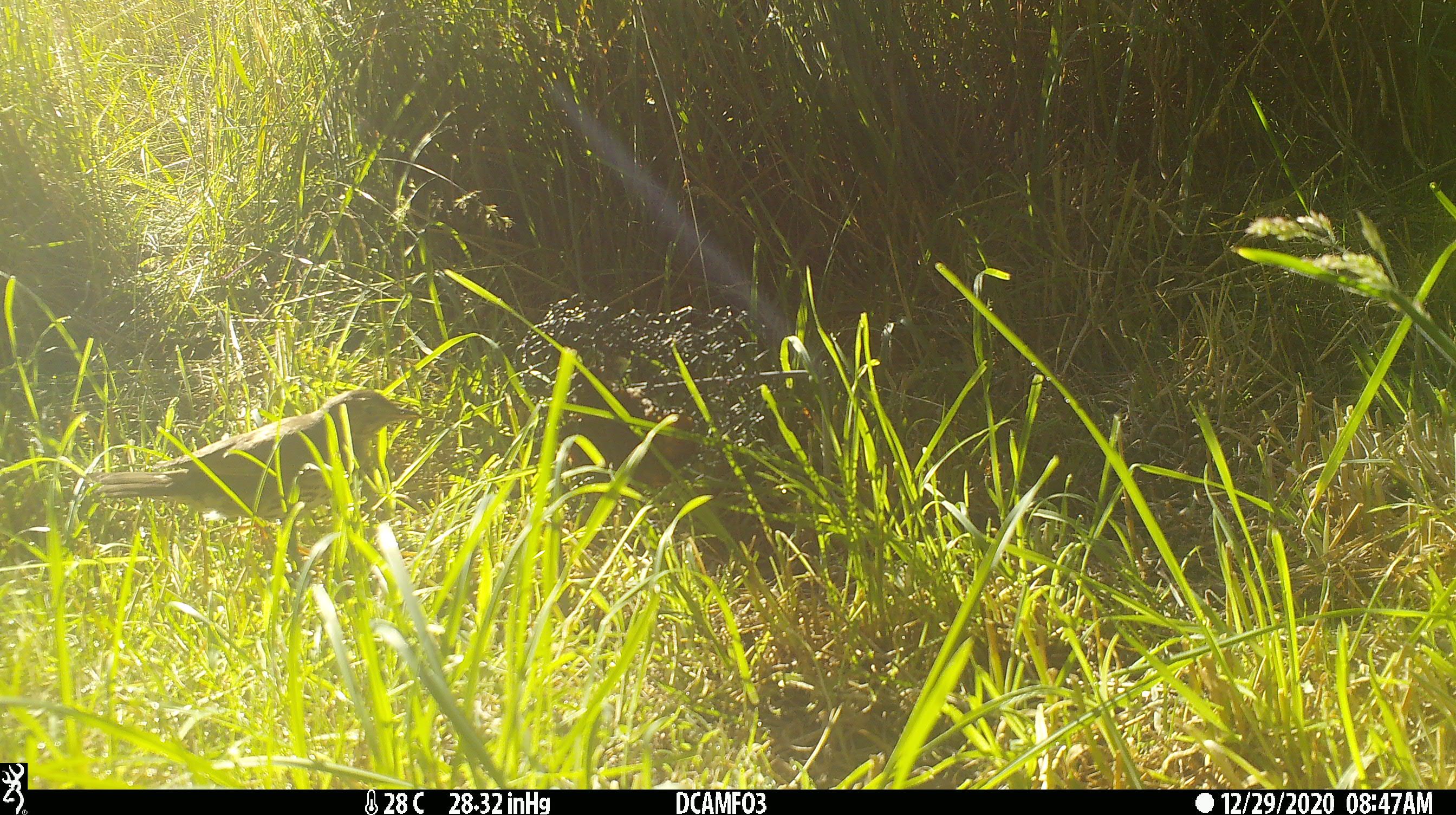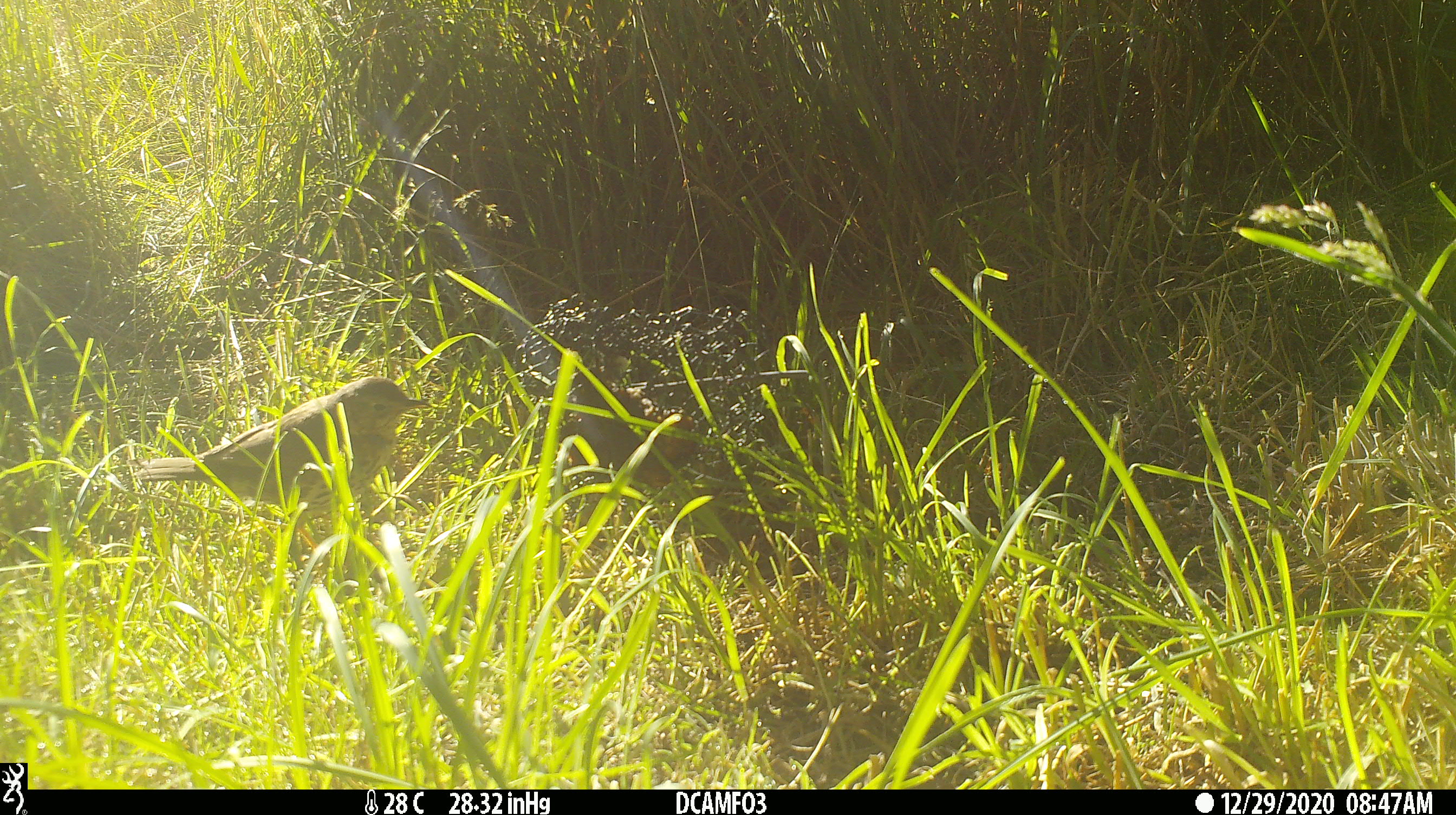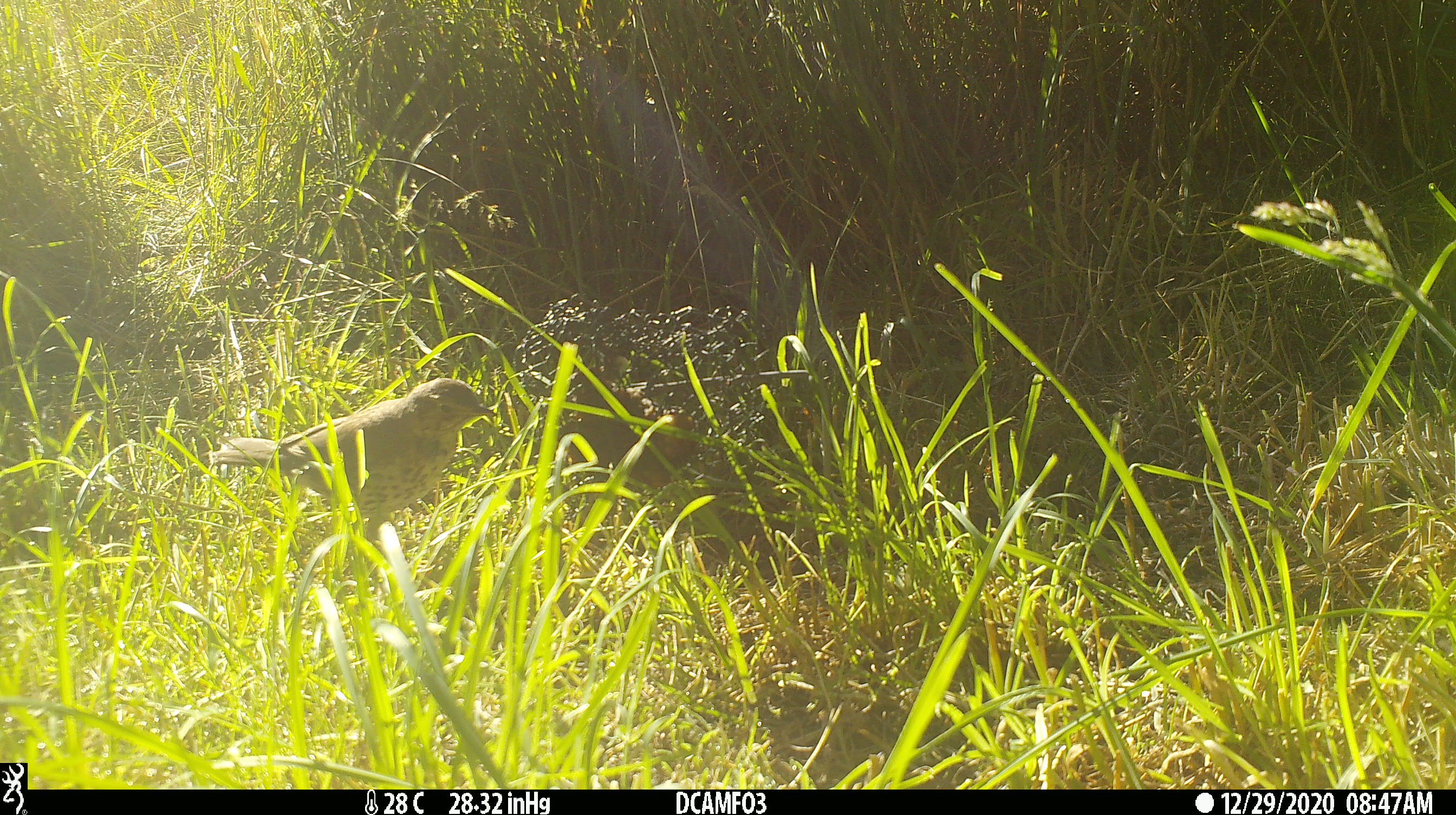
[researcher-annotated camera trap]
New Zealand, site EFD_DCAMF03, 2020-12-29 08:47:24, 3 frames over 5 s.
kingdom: Animalia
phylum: Chordata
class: Aves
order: Passeriformes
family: Turdidae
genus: Turdus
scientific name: Turdus philomelos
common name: song thrush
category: thrush